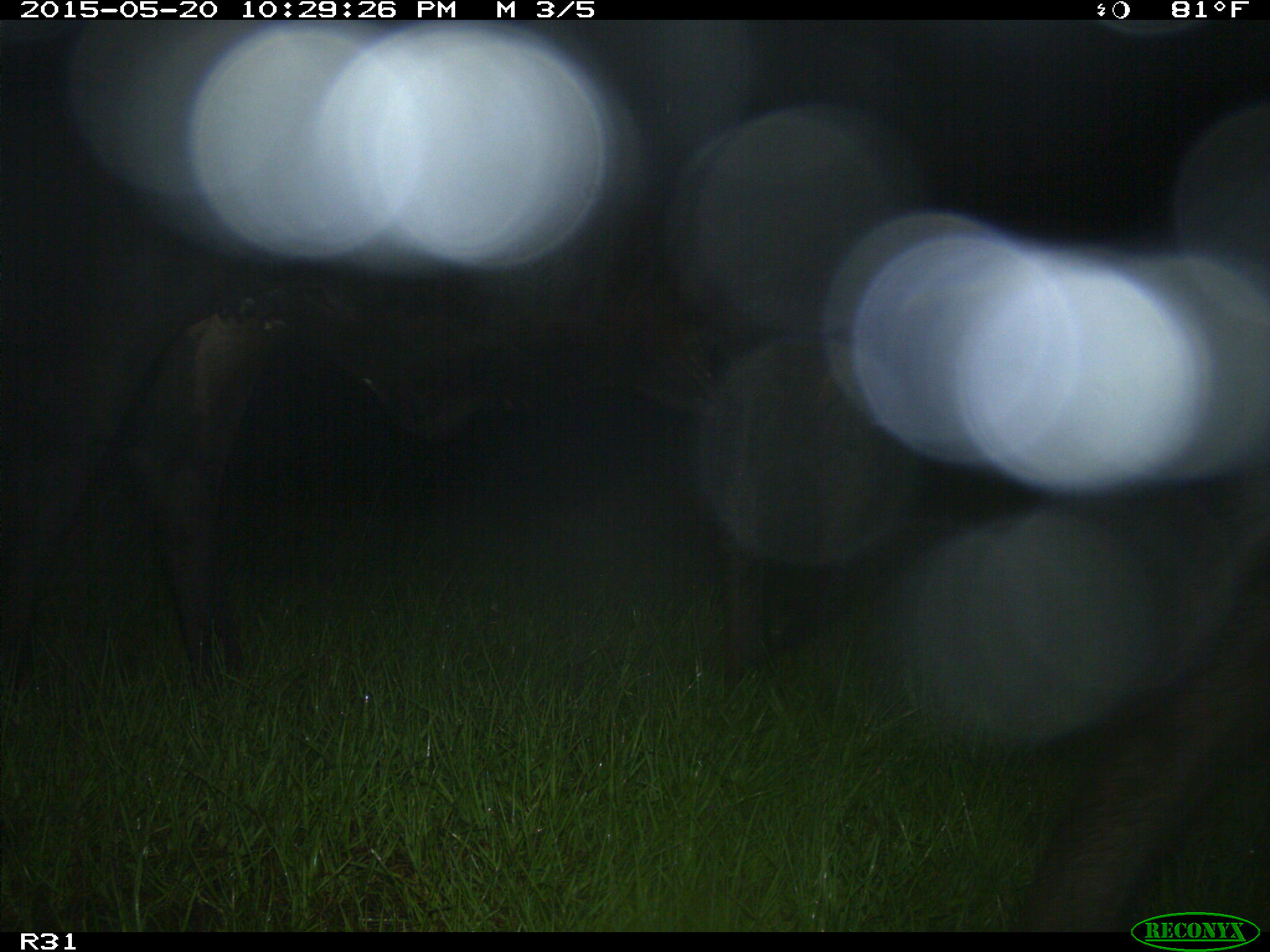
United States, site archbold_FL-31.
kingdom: Animalia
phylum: Chordata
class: Mammalia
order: Artiodactyla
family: Bovidae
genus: Bos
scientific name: Bos taurus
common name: domestic cow